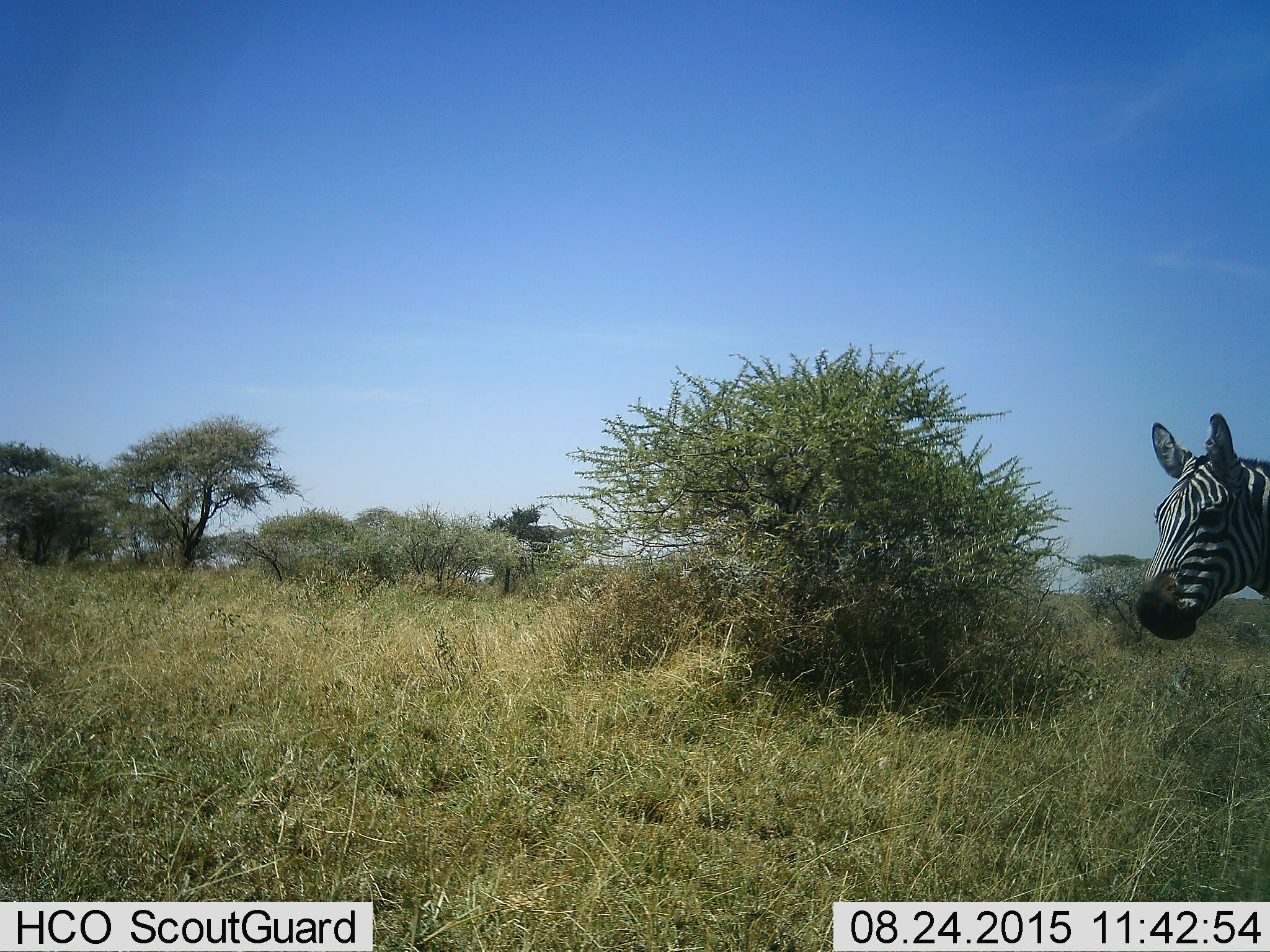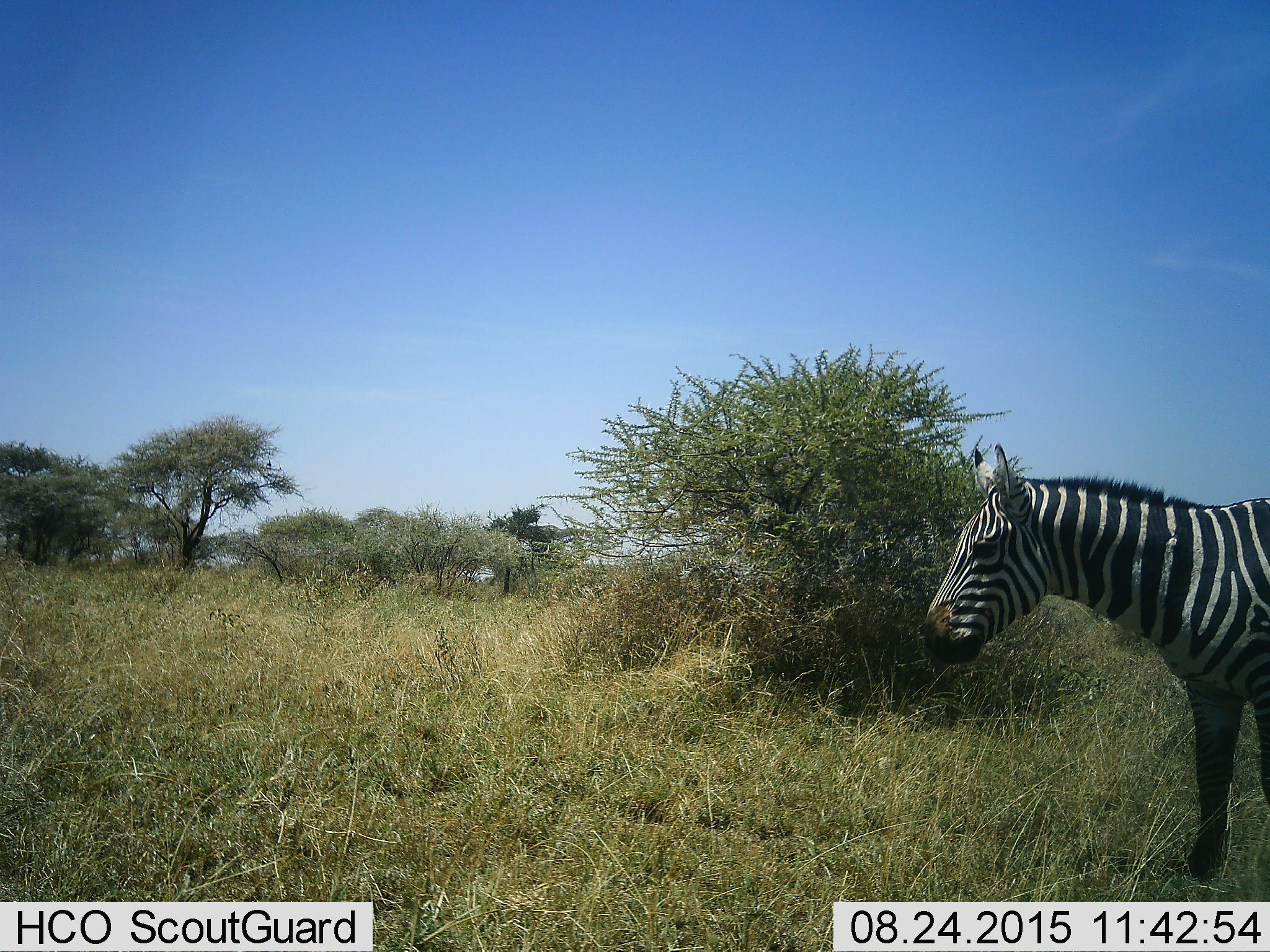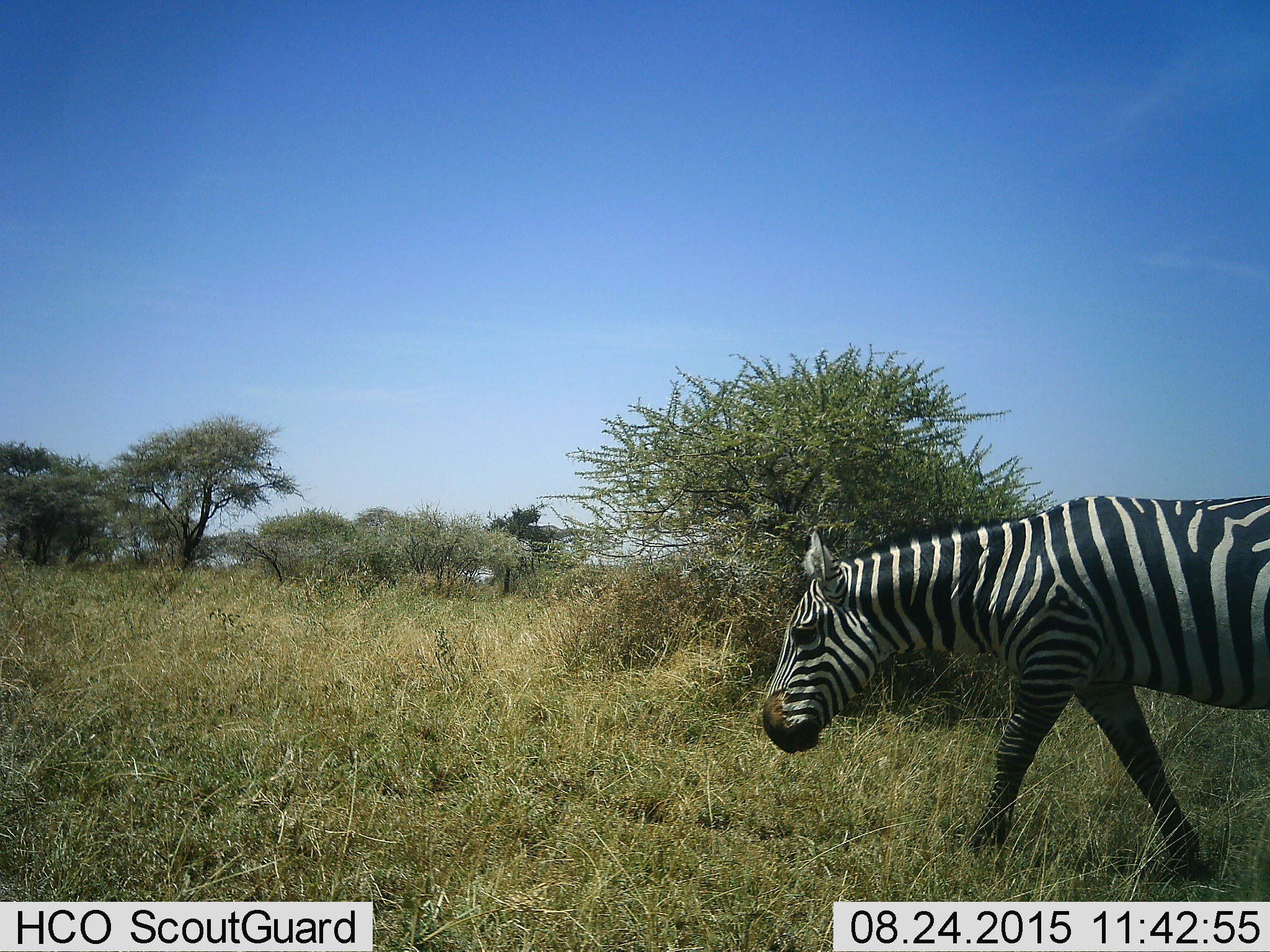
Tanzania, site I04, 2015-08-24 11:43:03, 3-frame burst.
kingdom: Animalia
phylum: Chordata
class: Mammalia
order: Perissodactyla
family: Equidae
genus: Equus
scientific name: Equus quagga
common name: plains zebra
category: zebra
Zebra (plains zebra) (Equus quagga), count 1. Behavior (volunteer vote fractions): standing 20%, resting 0%, moving 80%, interacting 0%. Young present (vote fraction): 0%. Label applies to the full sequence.